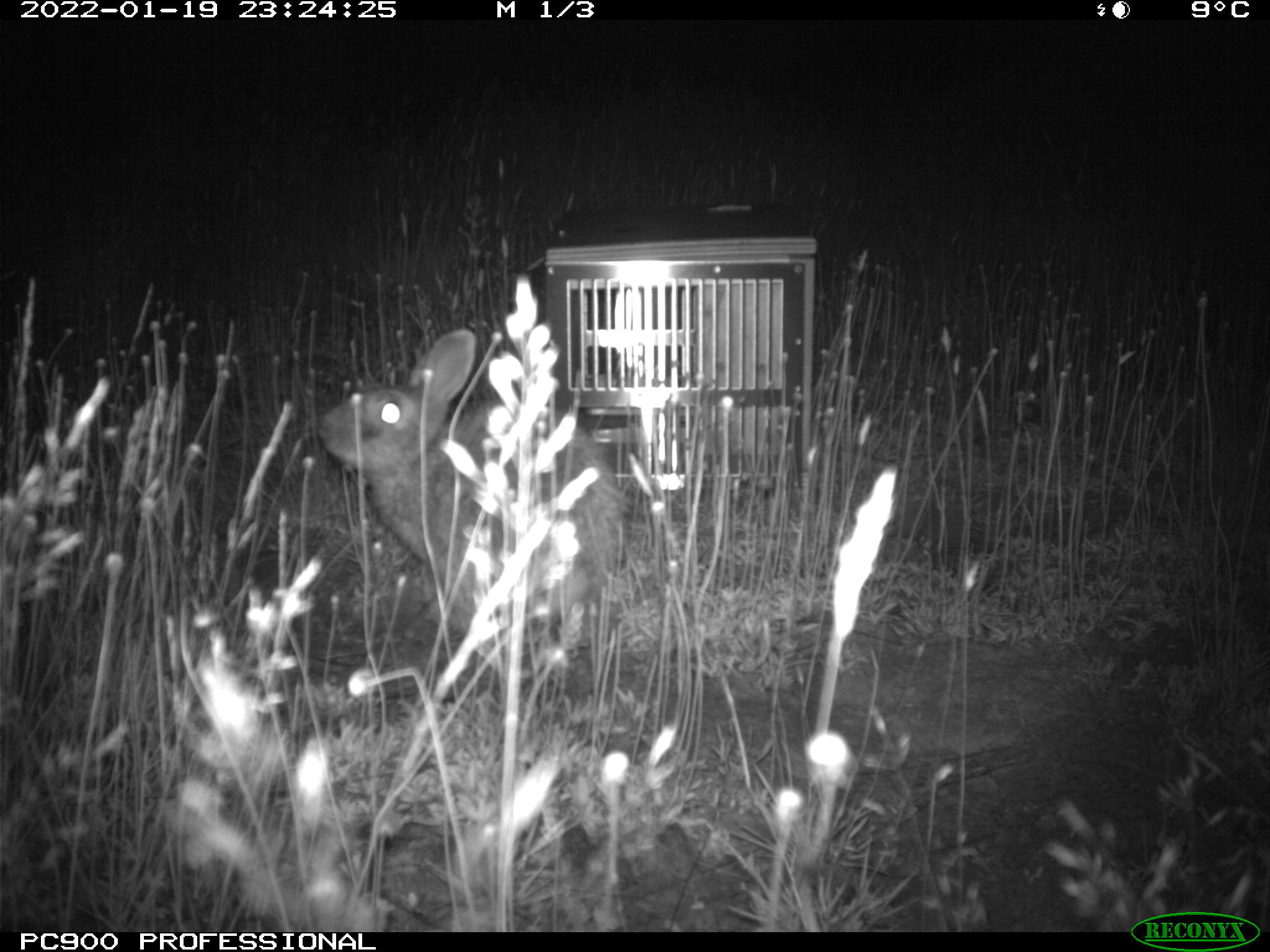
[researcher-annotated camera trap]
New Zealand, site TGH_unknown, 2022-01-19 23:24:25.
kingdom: Animalia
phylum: Chordata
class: Mammalia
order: Lagomorpha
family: Leporidae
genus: Oryctolagus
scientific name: Oryctolagus cuniculus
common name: european rabbit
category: rabbit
Rabbit (european rabbit) (Oryctolagus cuniculus).